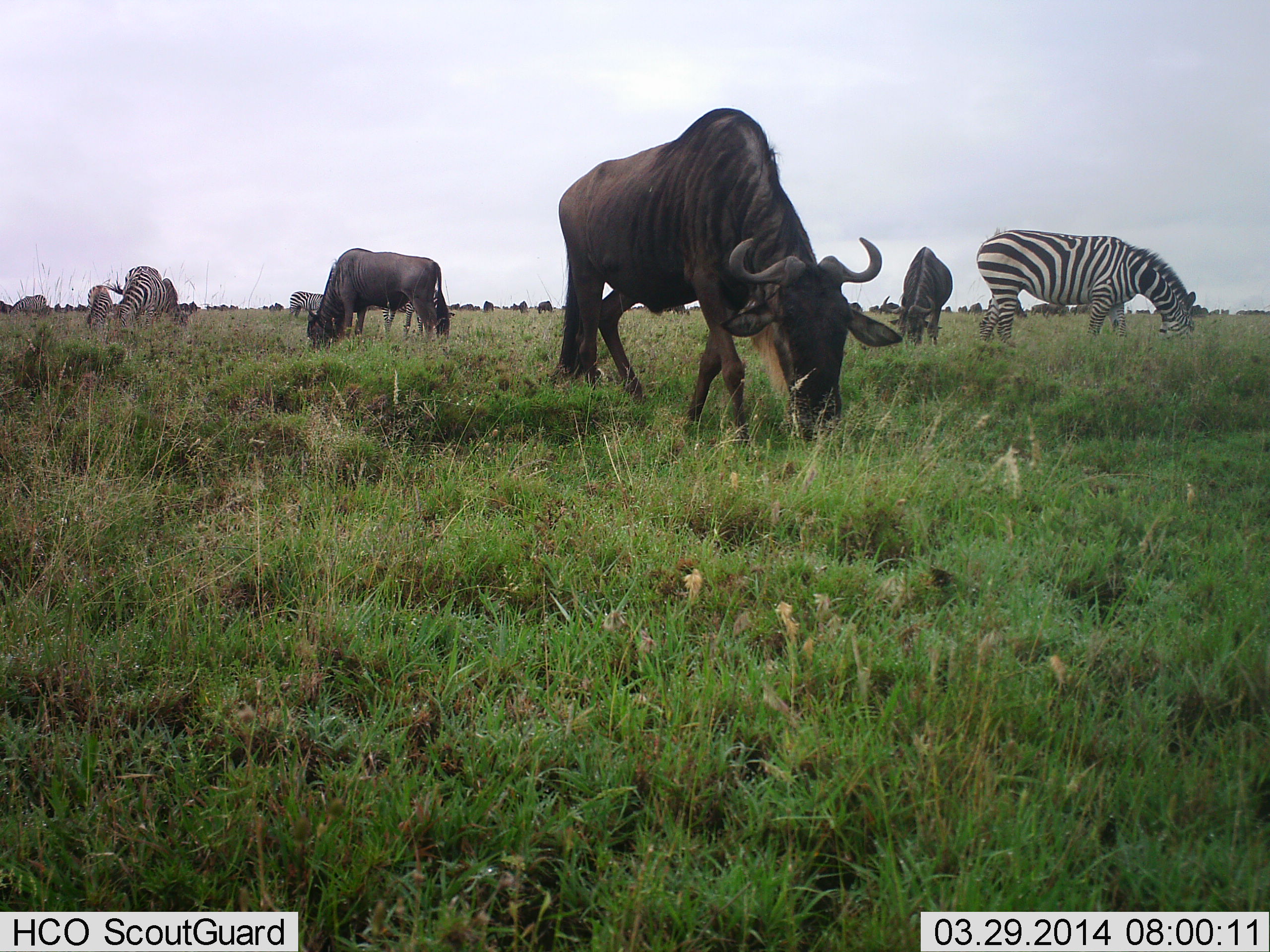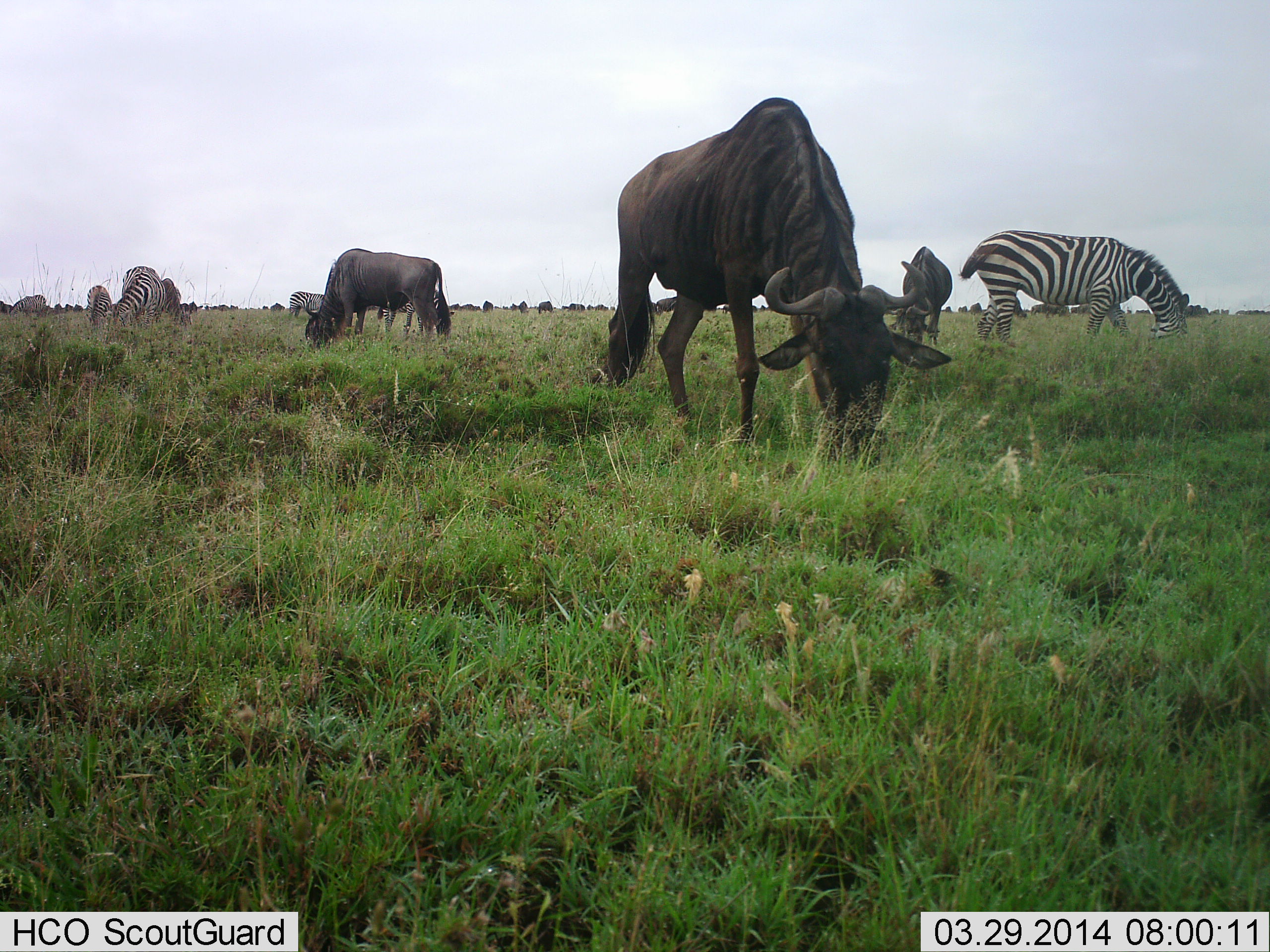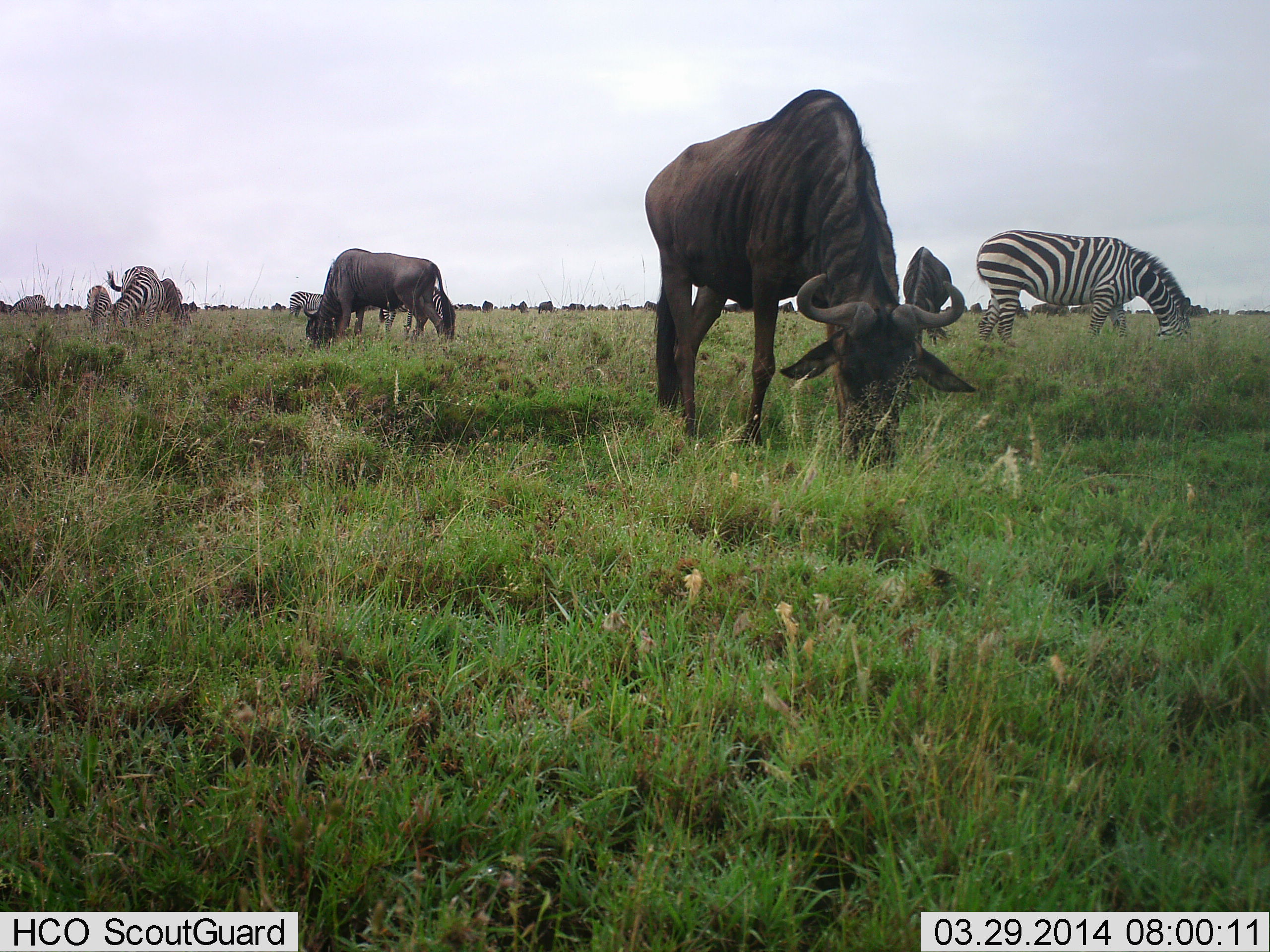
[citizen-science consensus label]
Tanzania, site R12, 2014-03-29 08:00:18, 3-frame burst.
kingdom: Animalia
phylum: Chordata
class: Mammalia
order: Artiodactyla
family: Bovidae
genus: Connochaetes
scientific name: Connochaetes taurinus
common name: blue wildebeest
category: wildebeest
Wildebeest (blue wildebeest) (Connochaetes taurinus), count 3. Behavior (volunteer vote fractions): standing 10%, resting 0%, moving 20%, interacting 0%. Young present (vote fraction): 0%. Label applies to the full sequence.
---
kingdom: Animalia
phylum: Chordata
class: Mammalia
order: Perissodactyla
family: Equidae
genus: Equus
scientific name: Equus quagga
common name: plains zebra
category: zebra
Zebra (plains zebra) (Equus quagga), count 5. Behavior (volunteer vote fractions): standing 10%, resting 0%, moving 0%, interacting 0%. Young present (vote fraction): 0%. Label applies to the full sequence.